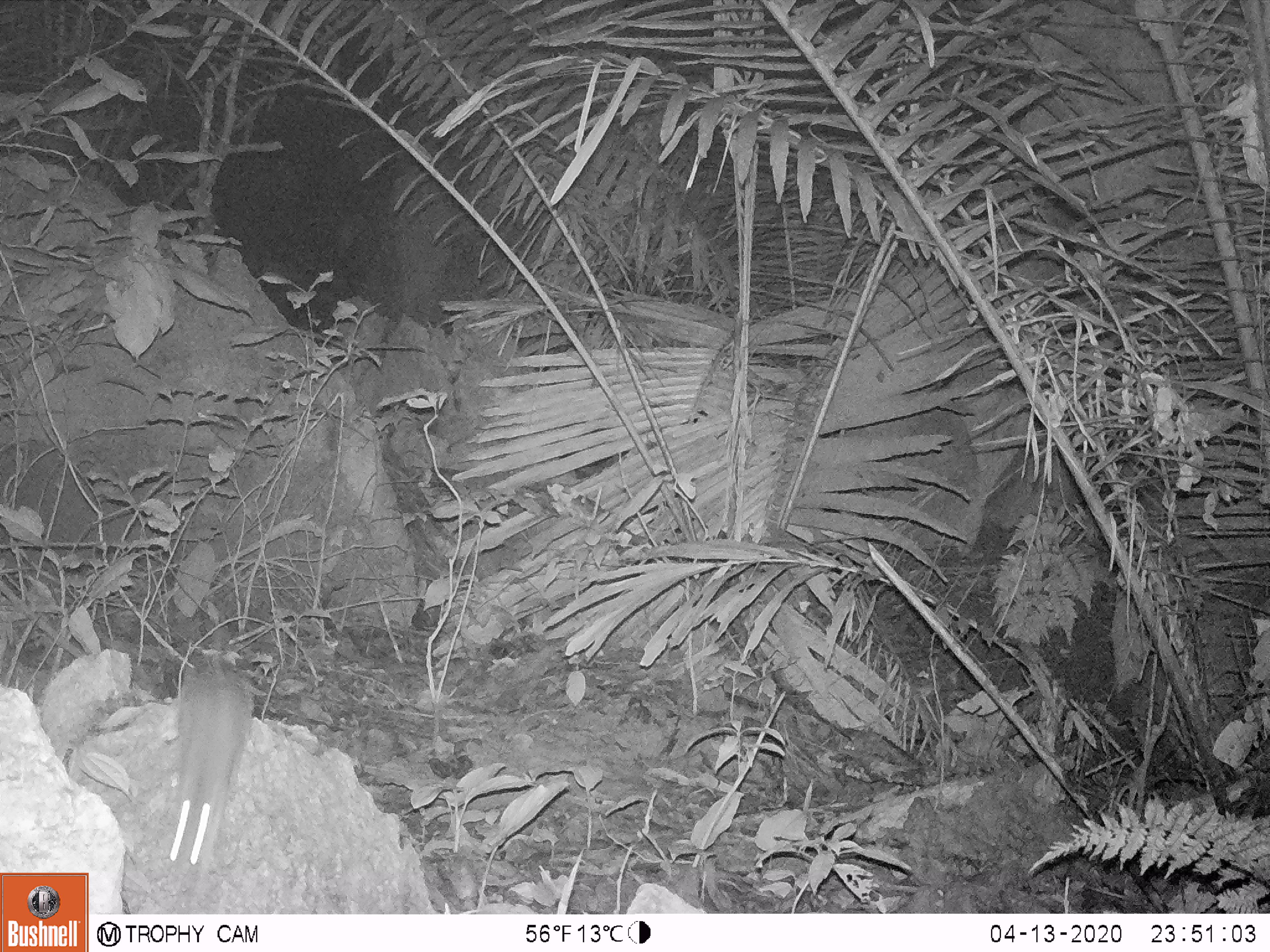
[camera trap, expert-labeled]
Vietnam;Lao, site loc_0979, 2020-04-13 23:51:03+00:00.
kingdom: Animalia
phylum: Chordata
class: Mammalia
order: Rodentia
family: Muridae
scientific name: Muridae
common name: old-world mice and rats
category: unidentified murid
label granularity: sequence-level